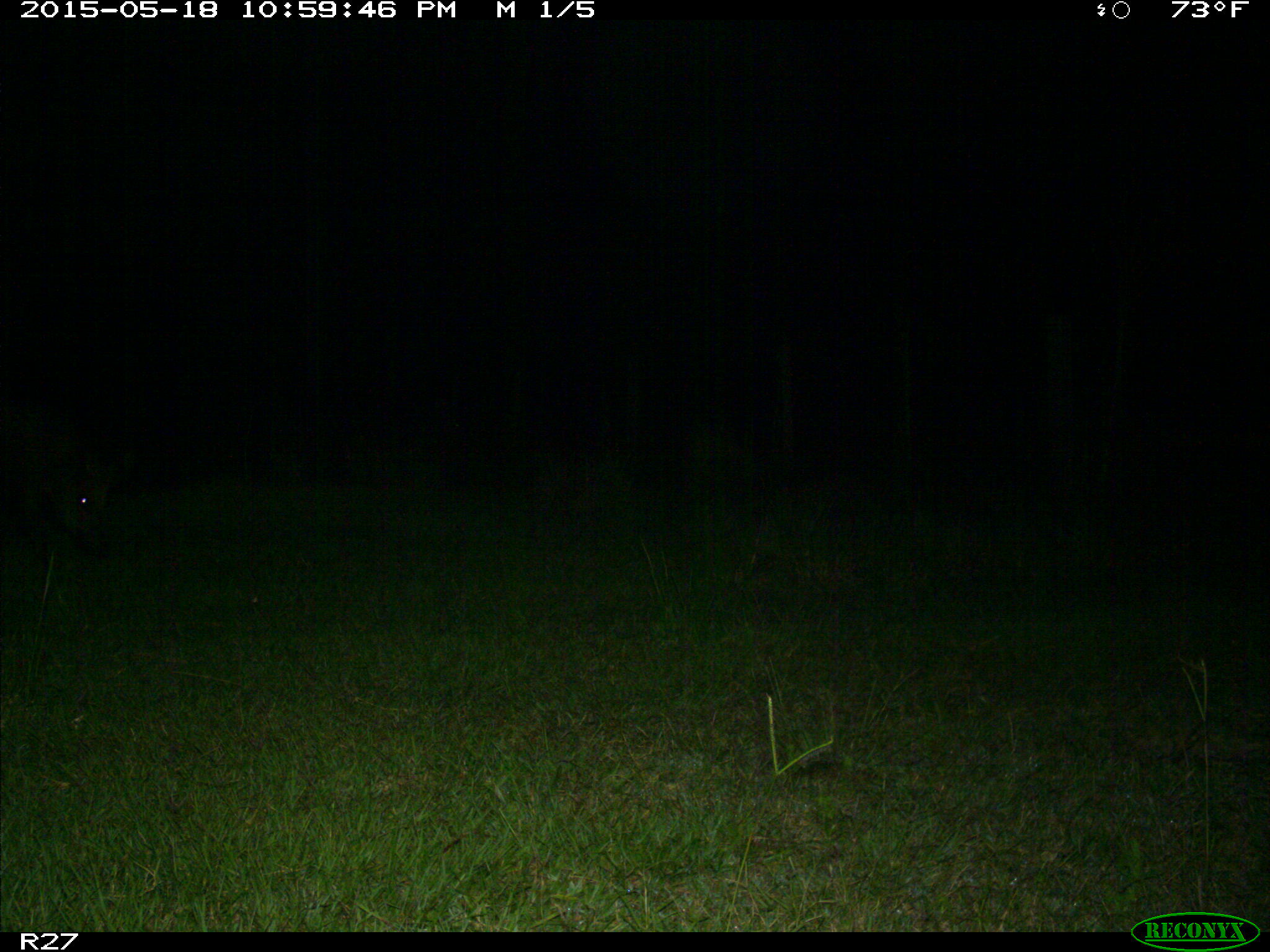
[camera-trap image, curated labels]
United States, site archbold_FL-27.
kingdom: Animalia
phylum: Chordata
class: Mammalia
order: Artiodactyla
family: Suidae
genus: Sus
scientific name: Sus scrofa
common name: wild boar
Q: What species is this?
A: Sus scrofa (wild boar).